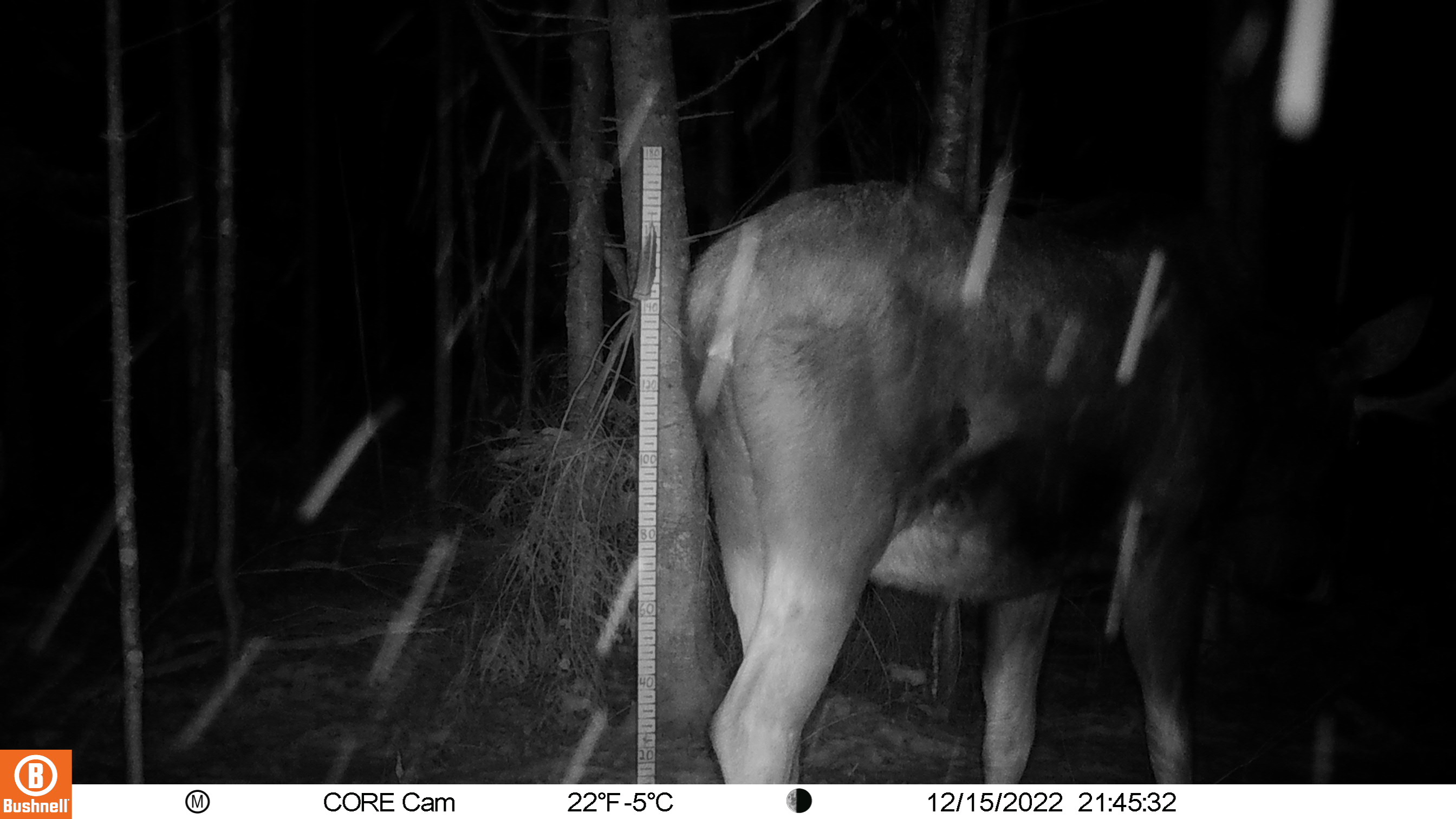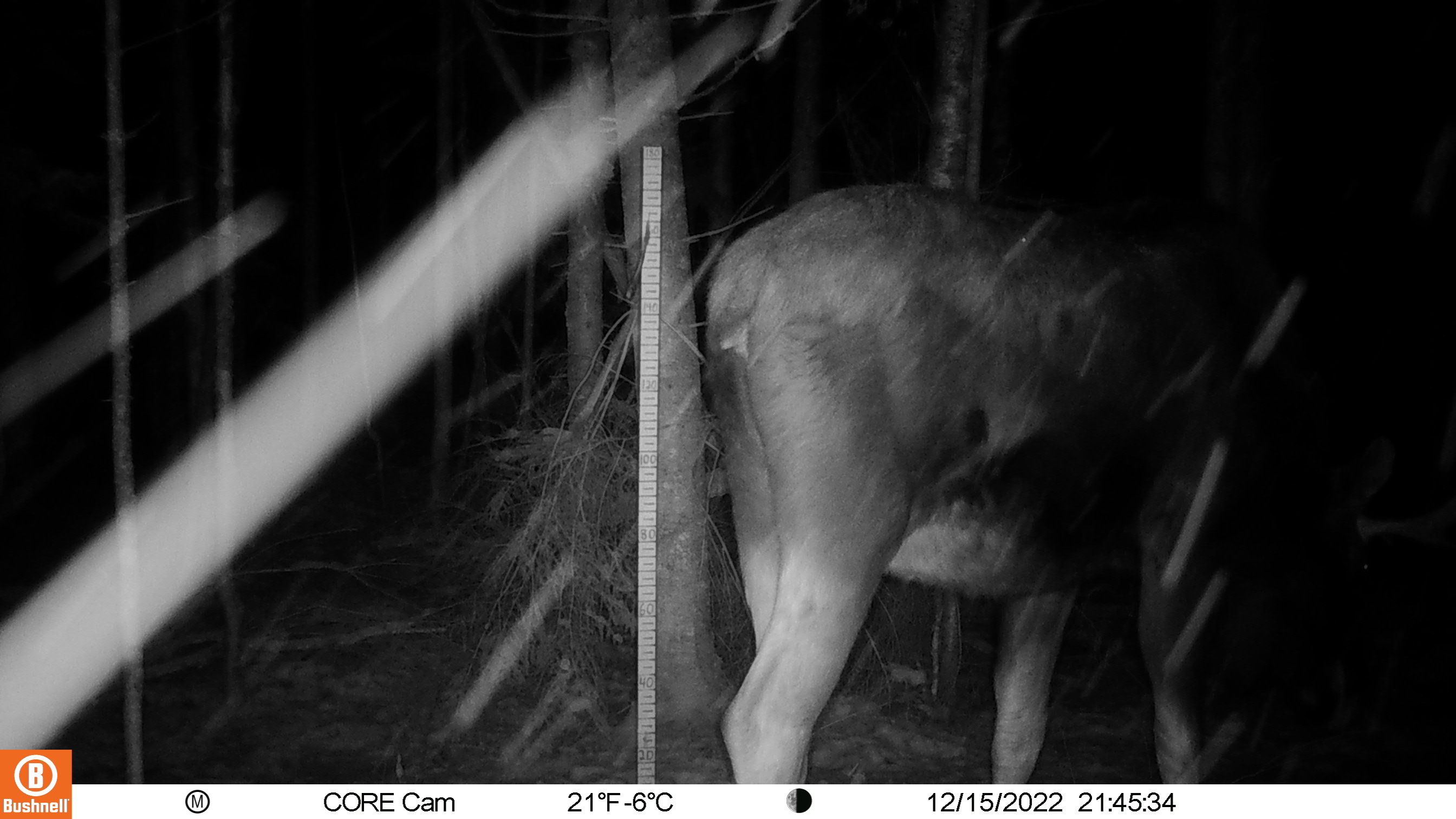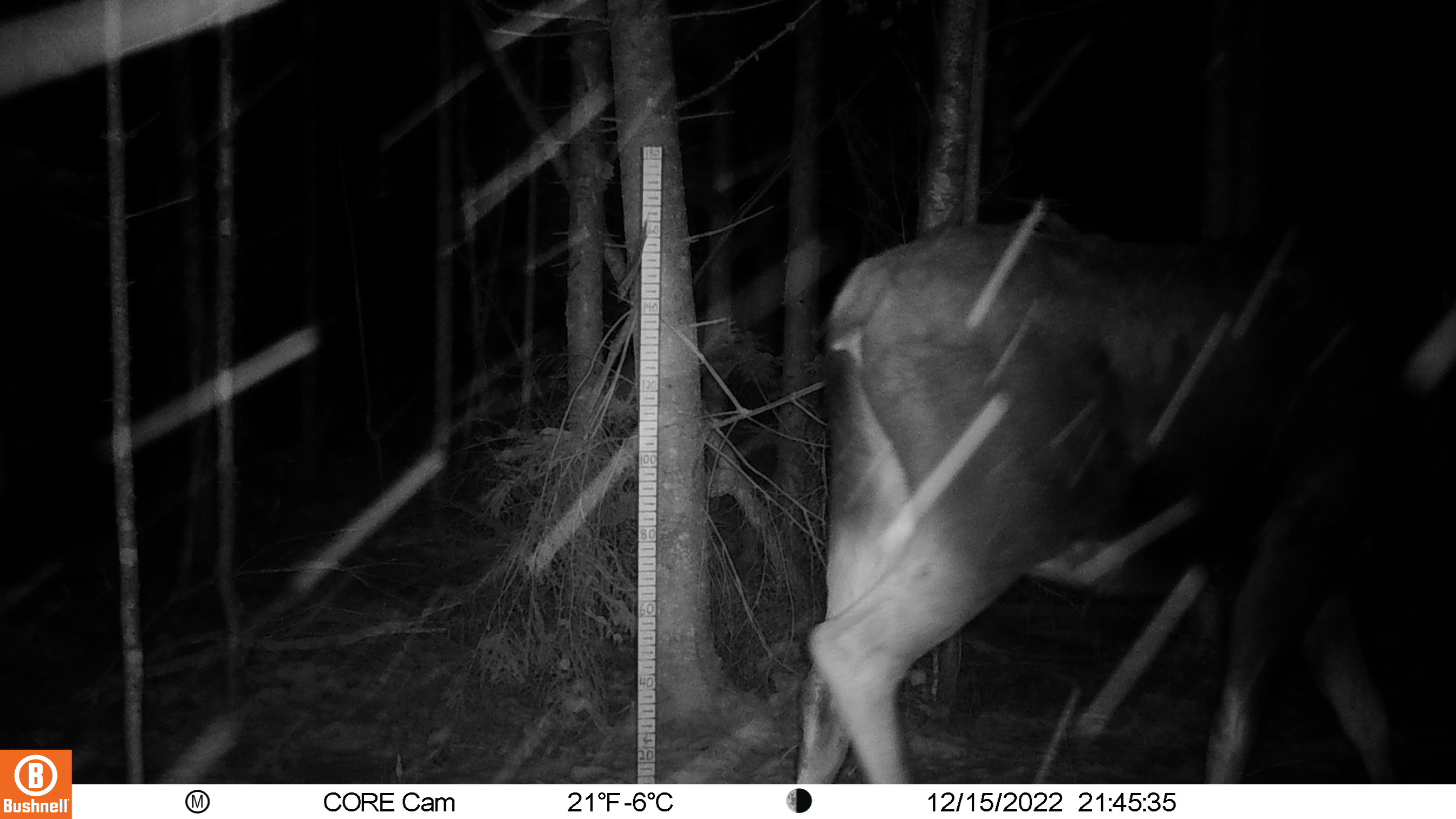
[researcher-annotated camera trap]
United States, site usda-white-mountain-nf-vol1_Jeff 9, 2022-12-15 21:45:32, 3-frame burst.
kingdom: Animalia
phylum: Chordata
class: Mammalia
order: Artiodactyla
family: Cervidae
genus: Alces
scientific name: Alces alces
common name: moose